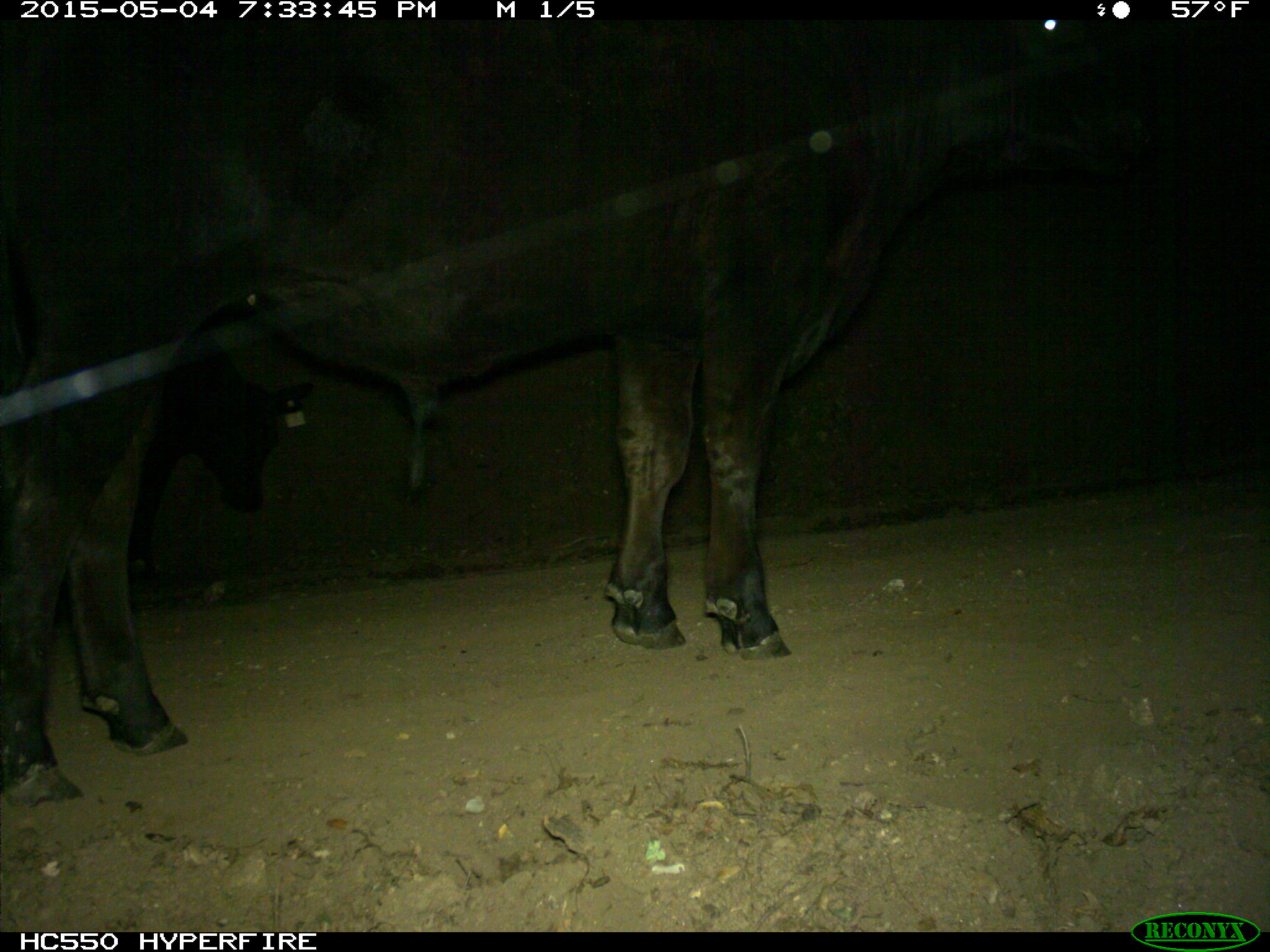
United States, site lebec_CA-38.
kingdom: Animalia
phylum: Chordata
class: Mammalia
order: Artiodactyla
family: Bovidae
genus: Bos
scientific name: Bos taurus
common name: domestic cow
Bos taurus (domestic cow).